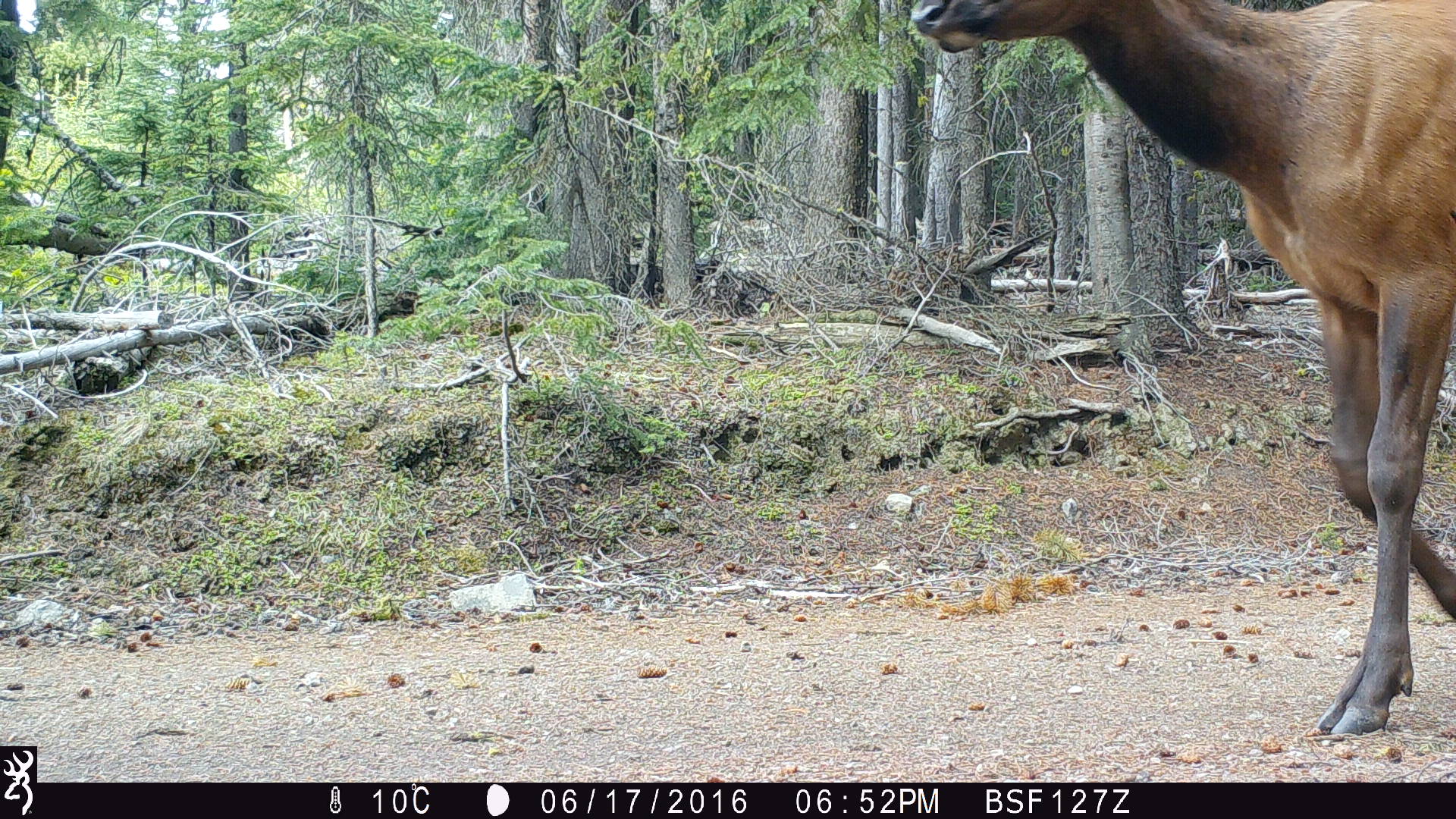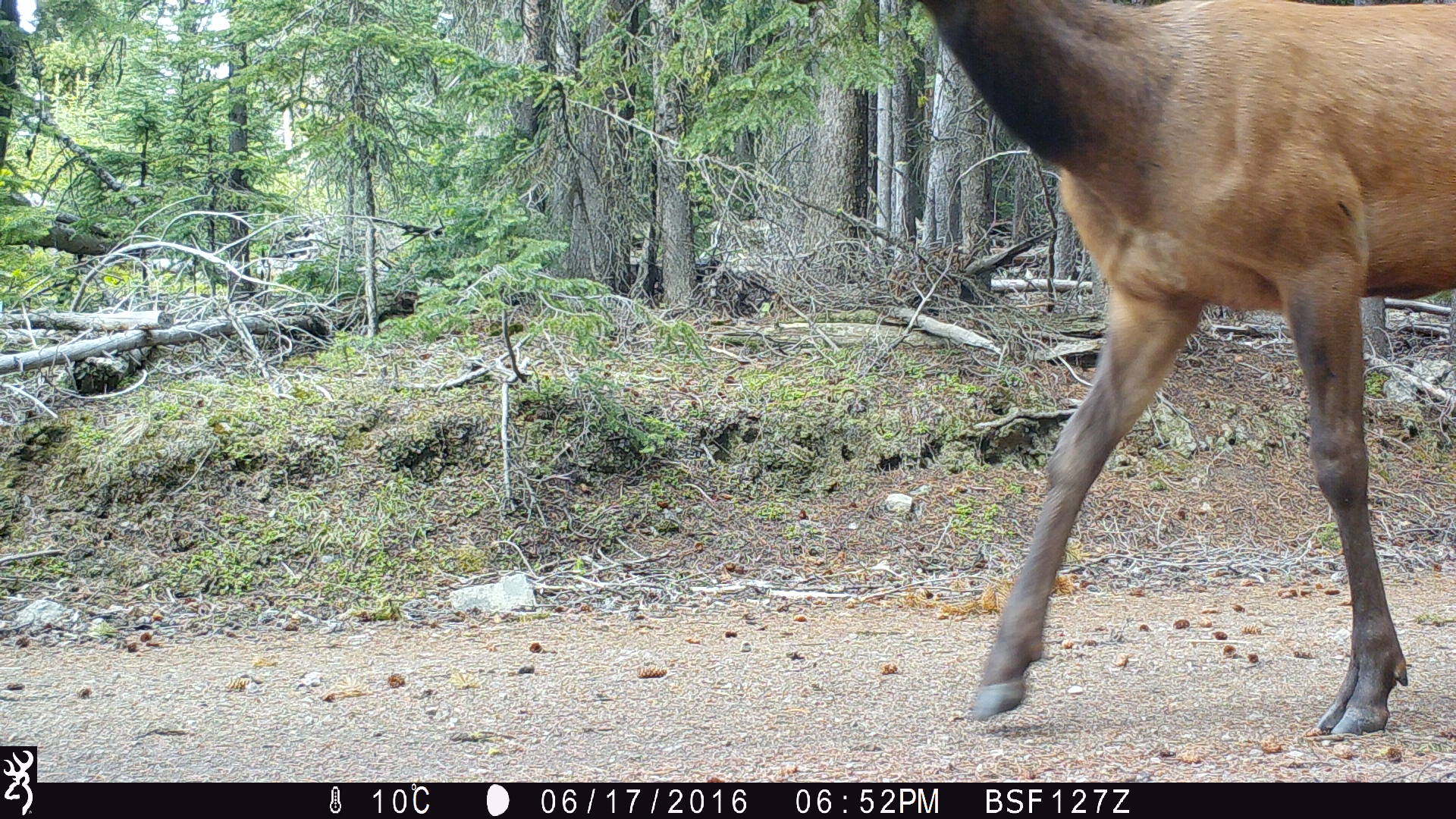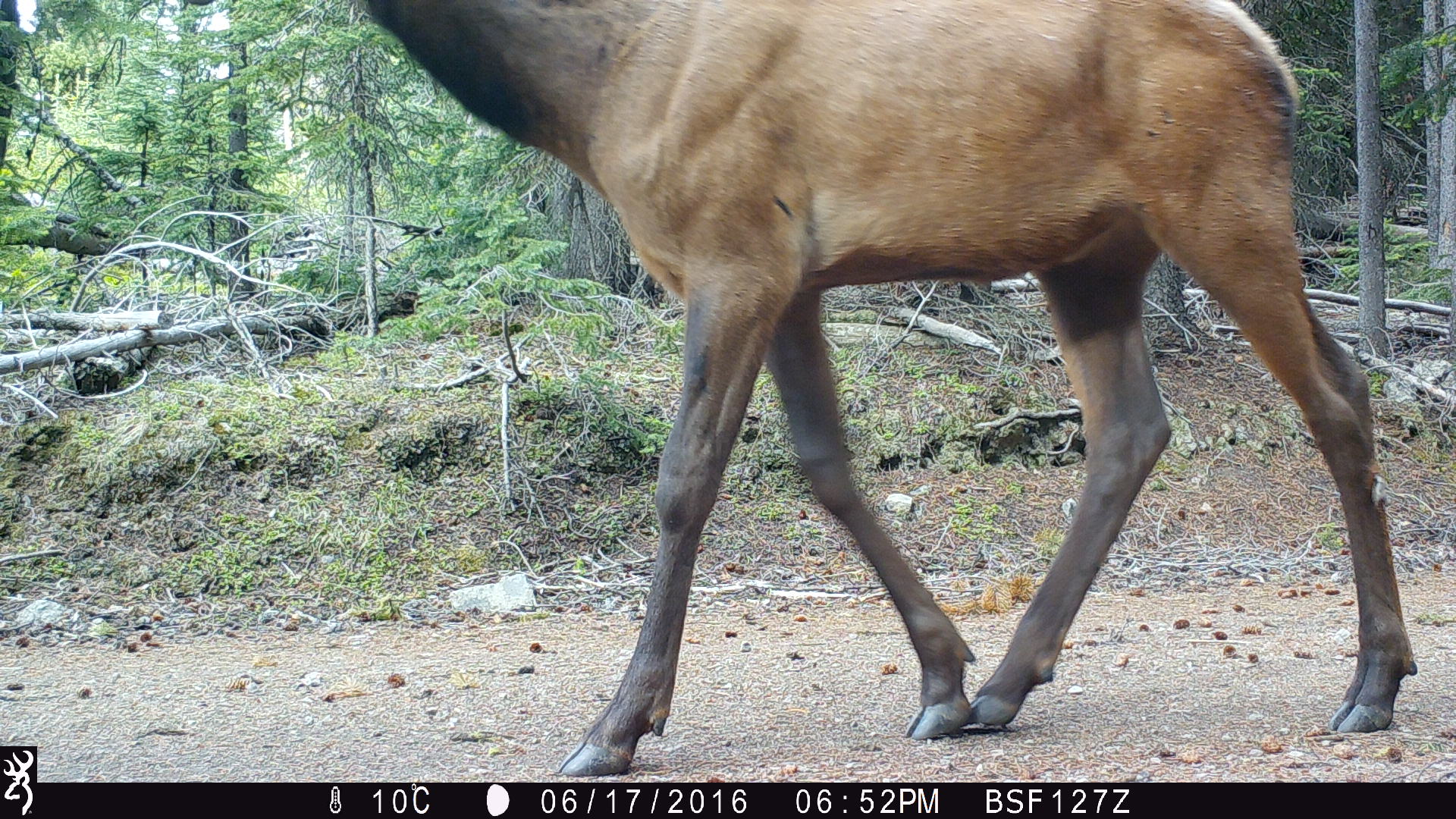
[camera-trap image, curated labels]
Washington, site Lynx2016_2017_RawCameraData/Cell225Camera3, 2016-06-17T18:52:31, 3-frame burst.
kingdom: Animalia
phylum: Chordata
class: Mammalia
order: Artiodactyla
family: Cervidae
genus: Cervus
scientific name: Cervus canadensis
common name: elk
Cervus canadensis (elk). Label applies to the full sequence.